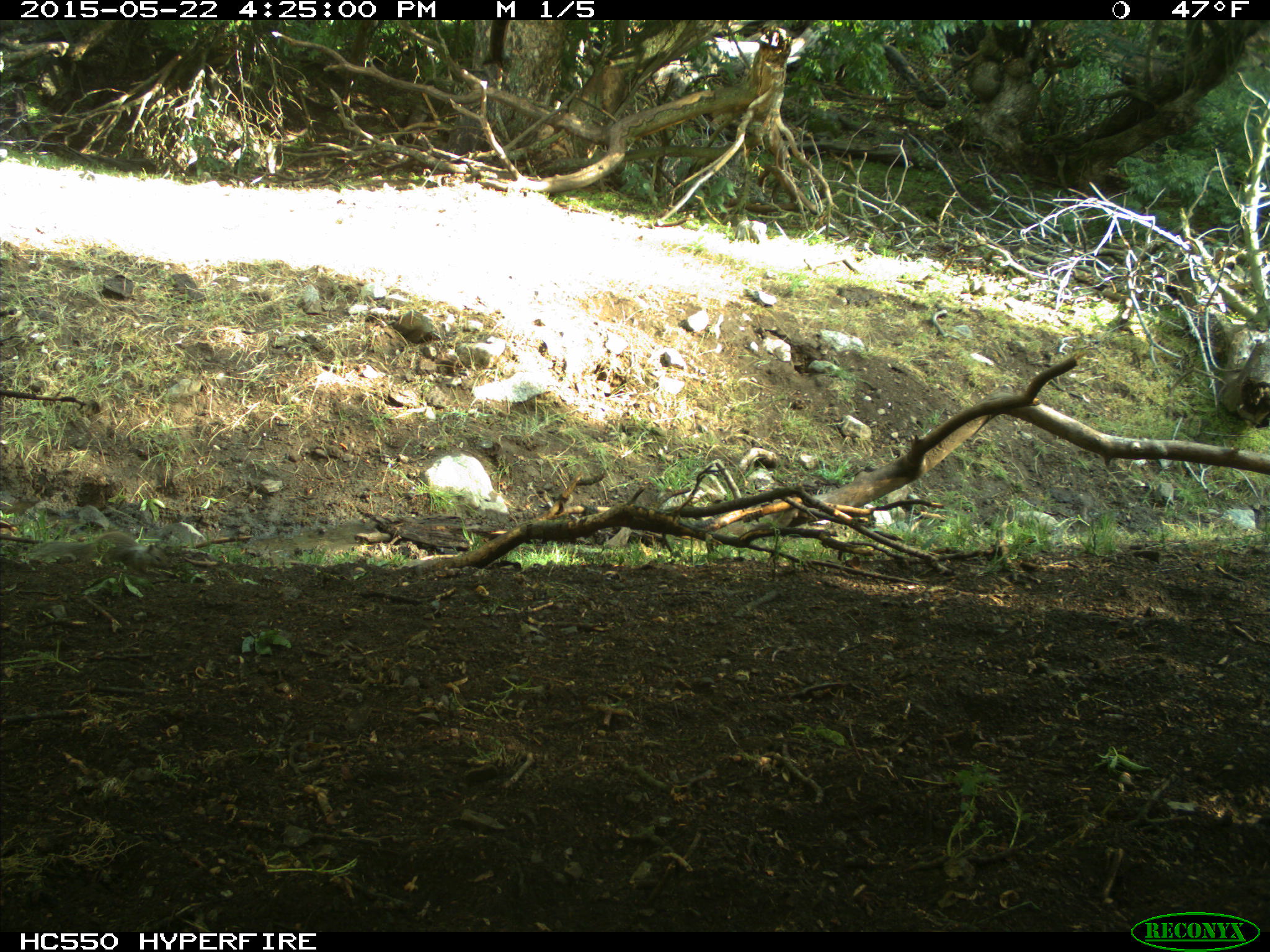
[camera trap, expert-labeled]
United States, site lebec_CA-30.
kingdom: Animalia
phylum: Chordata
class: Mammalia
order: Rodentia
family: Sciuridae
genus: Otospermophilus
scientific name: Otospermophilus beecheyi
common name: california ground squirrel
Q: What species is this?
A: Otospermophilus beecheyi (california ground squirrel).